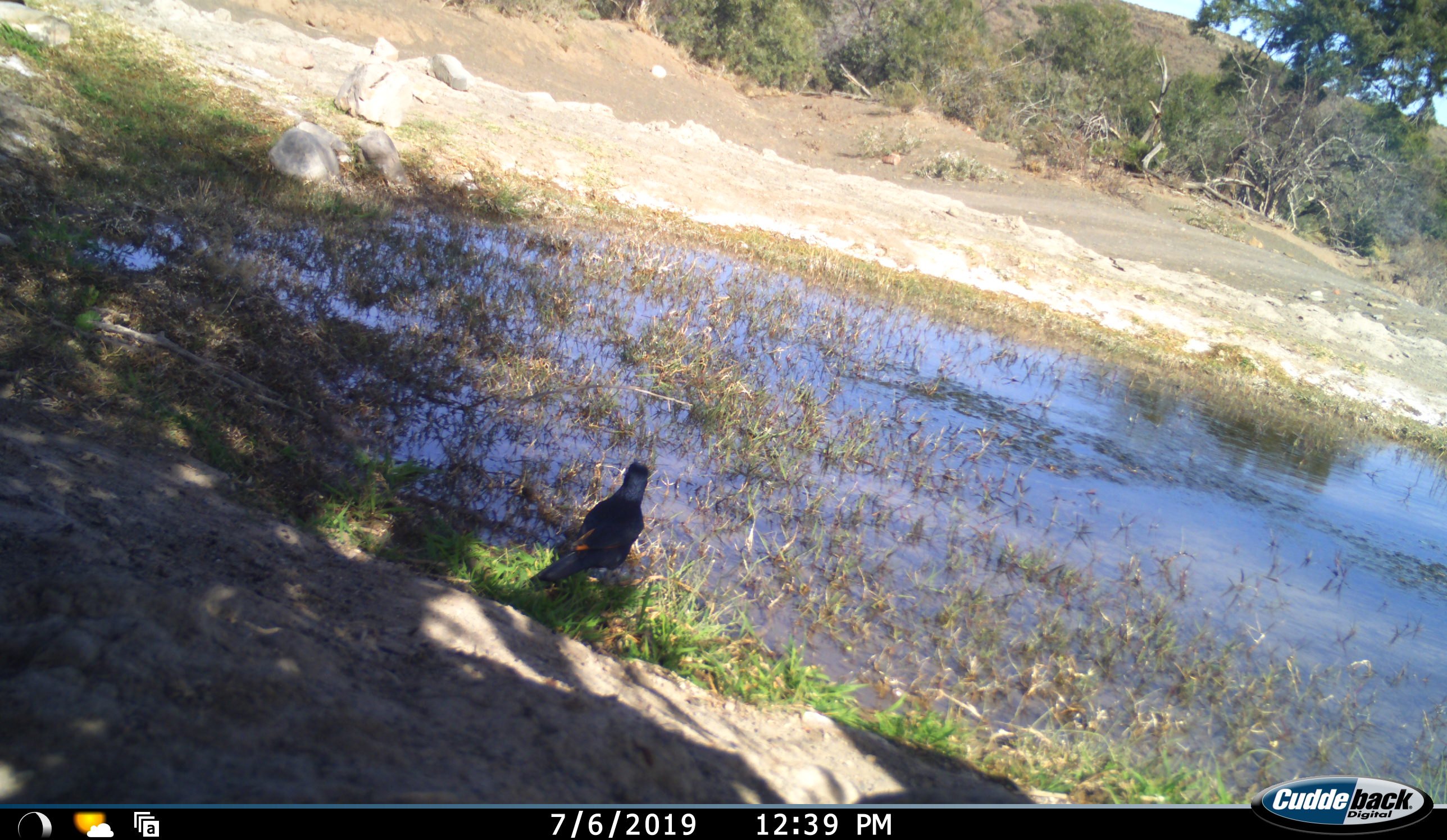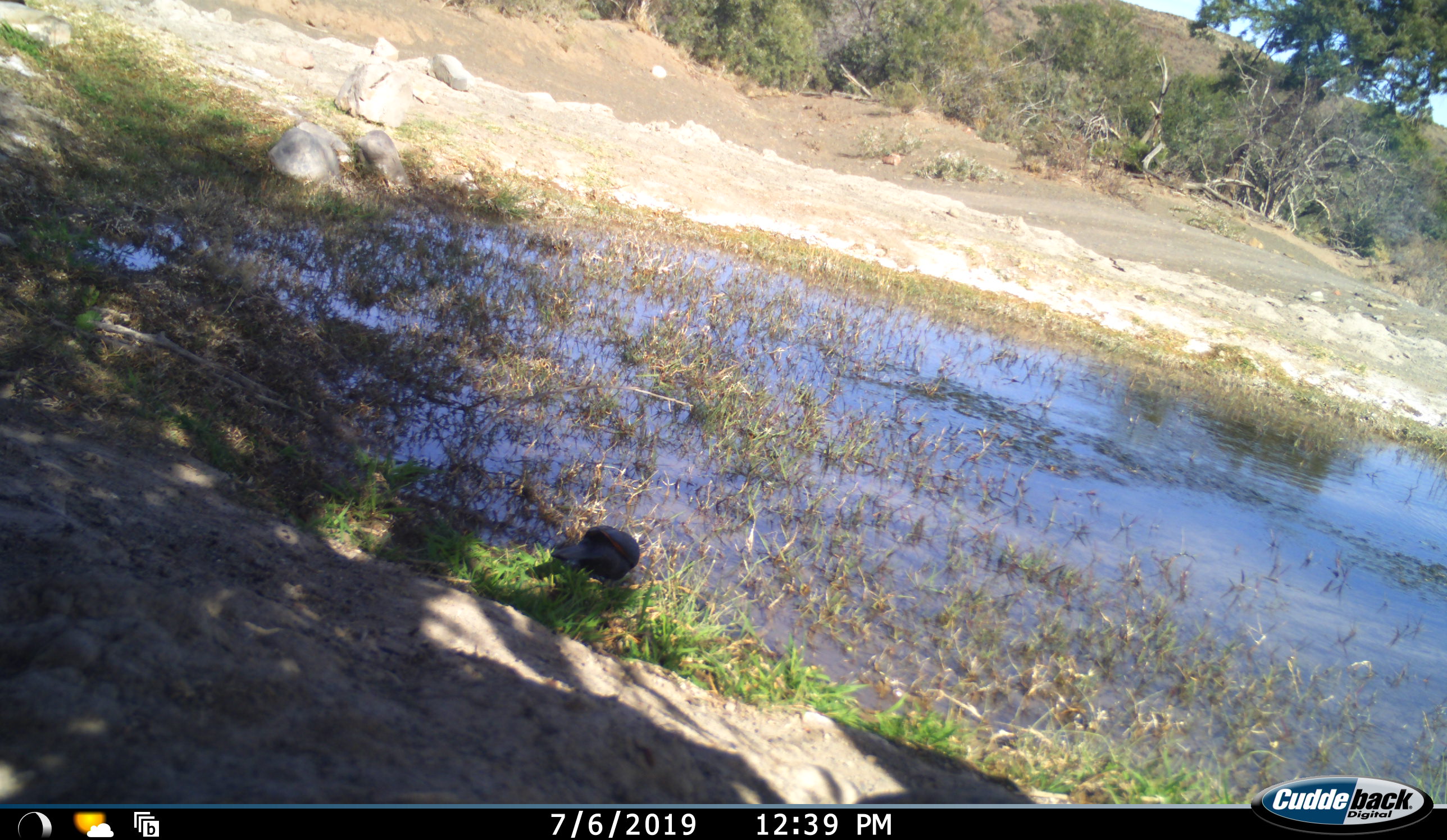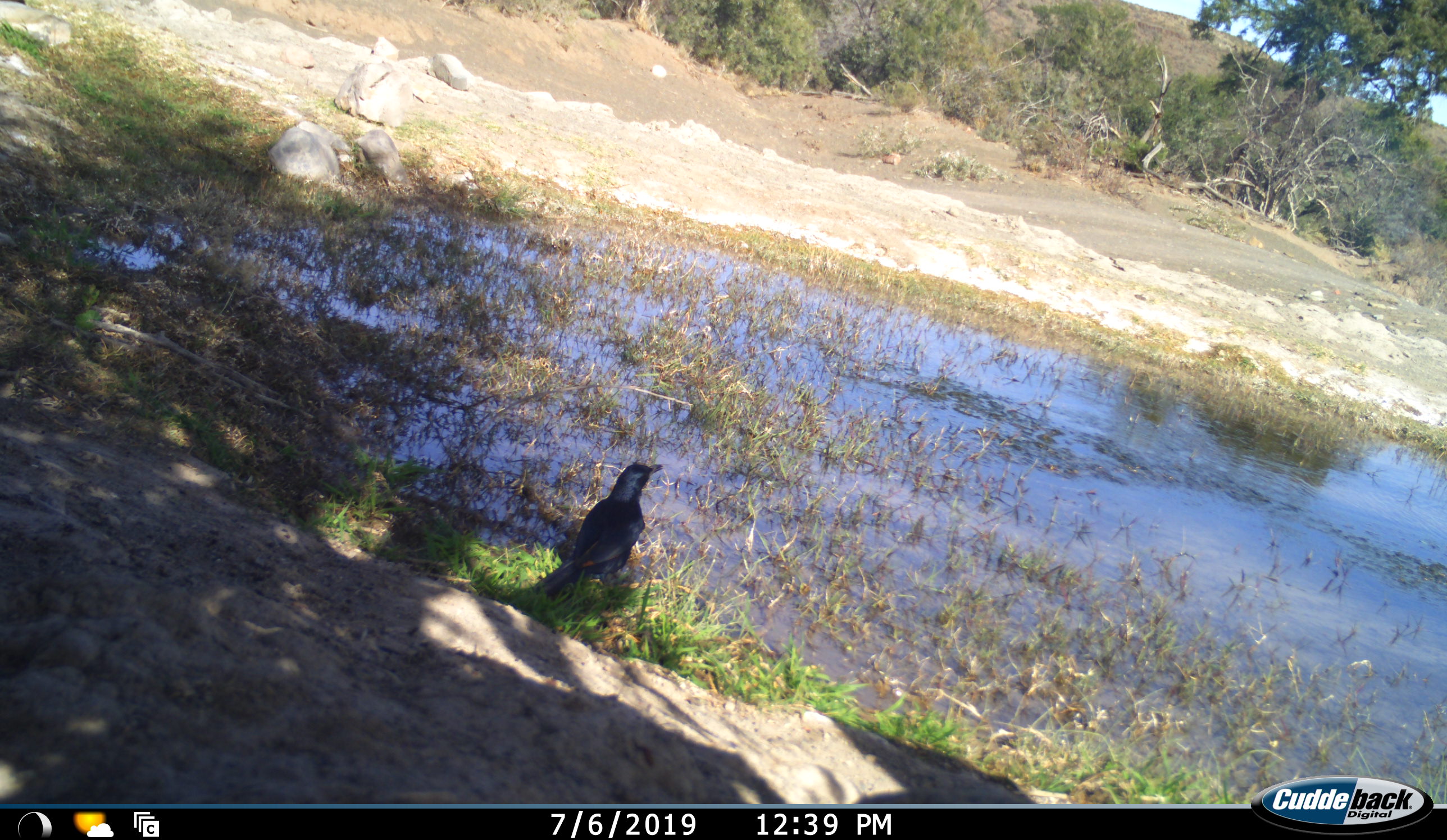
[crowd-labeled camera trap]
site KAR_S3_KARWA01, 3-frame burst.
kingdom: Animalia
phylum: Chordata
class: Aves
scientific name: Aves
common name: bird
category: birdother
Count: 1.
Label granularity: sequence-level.